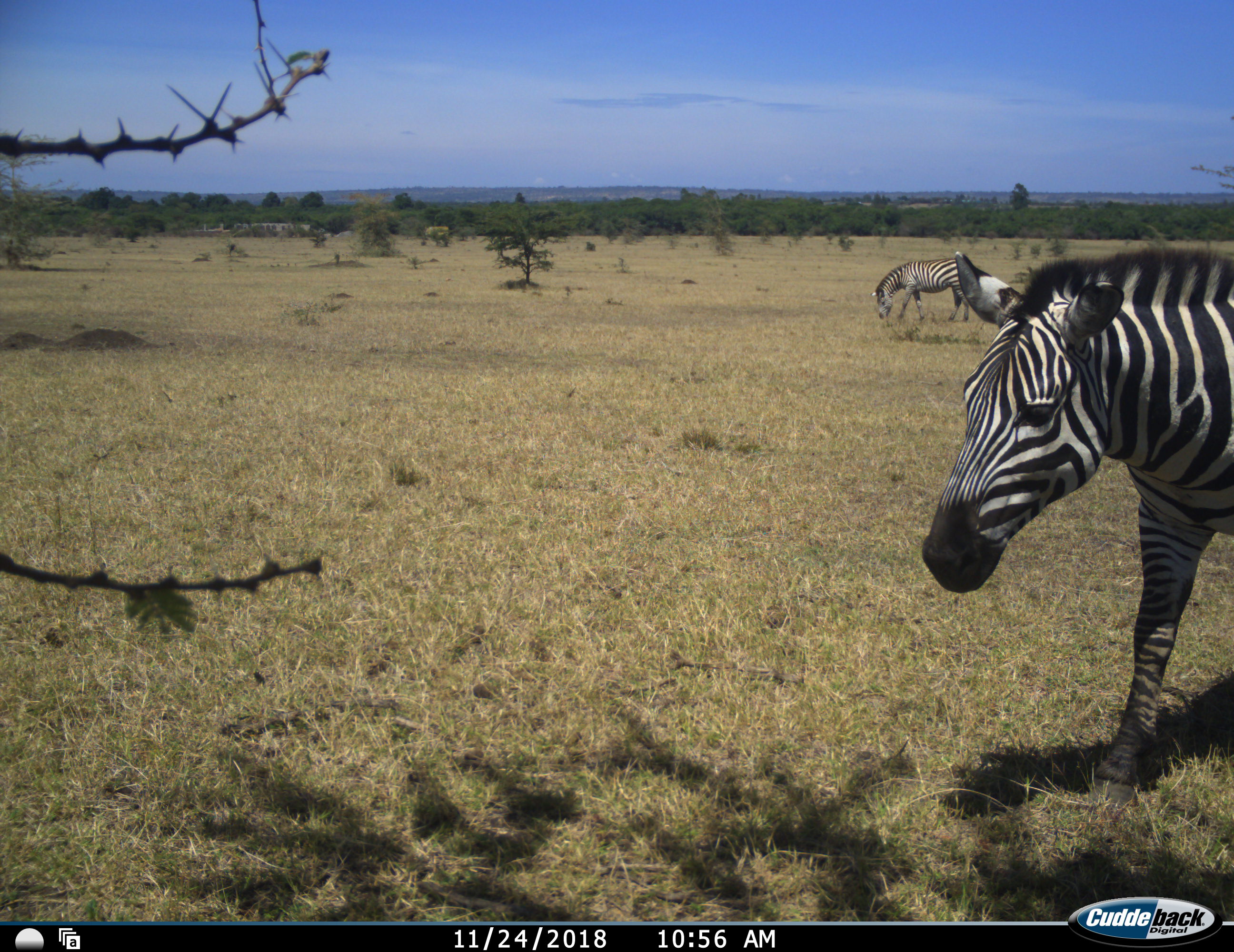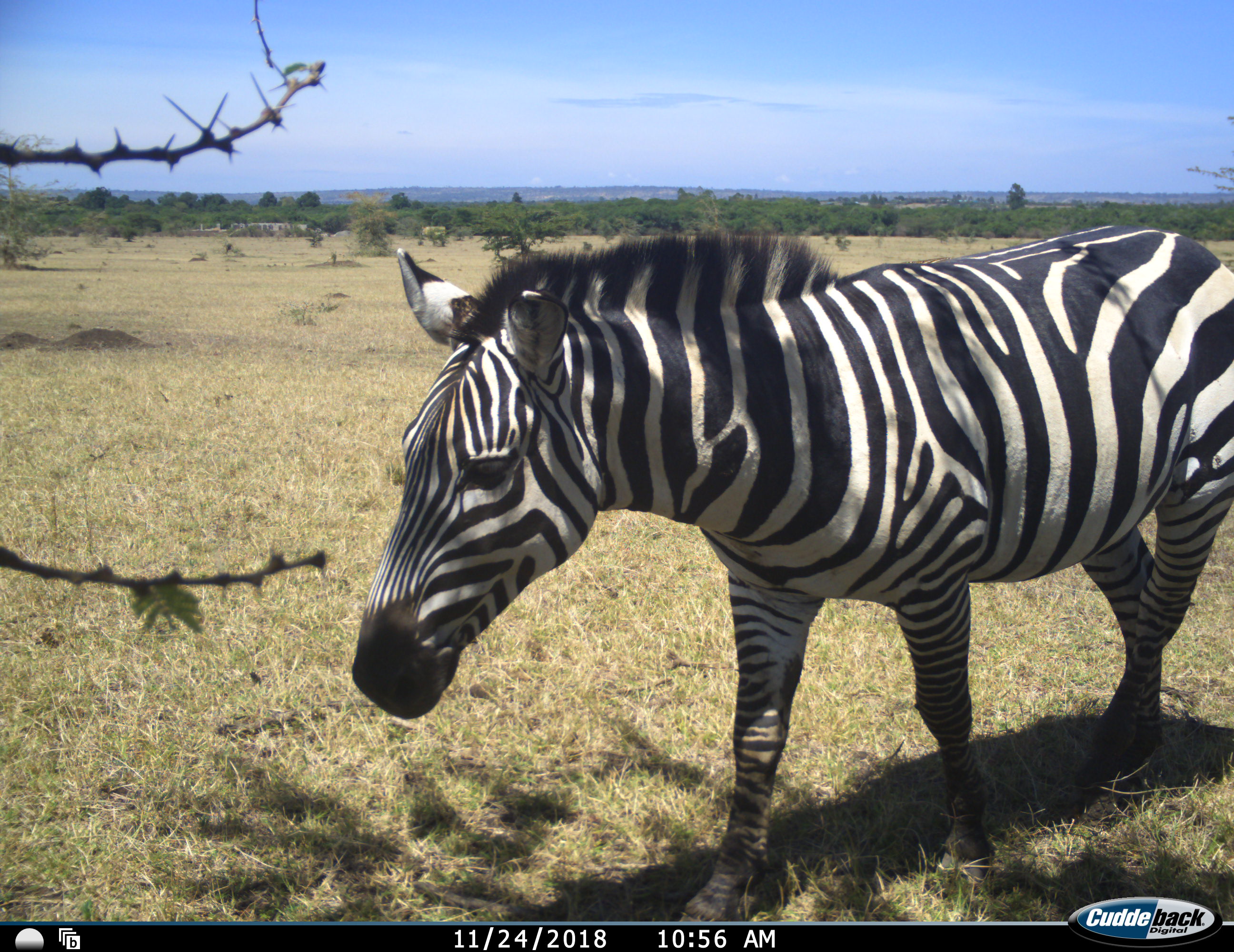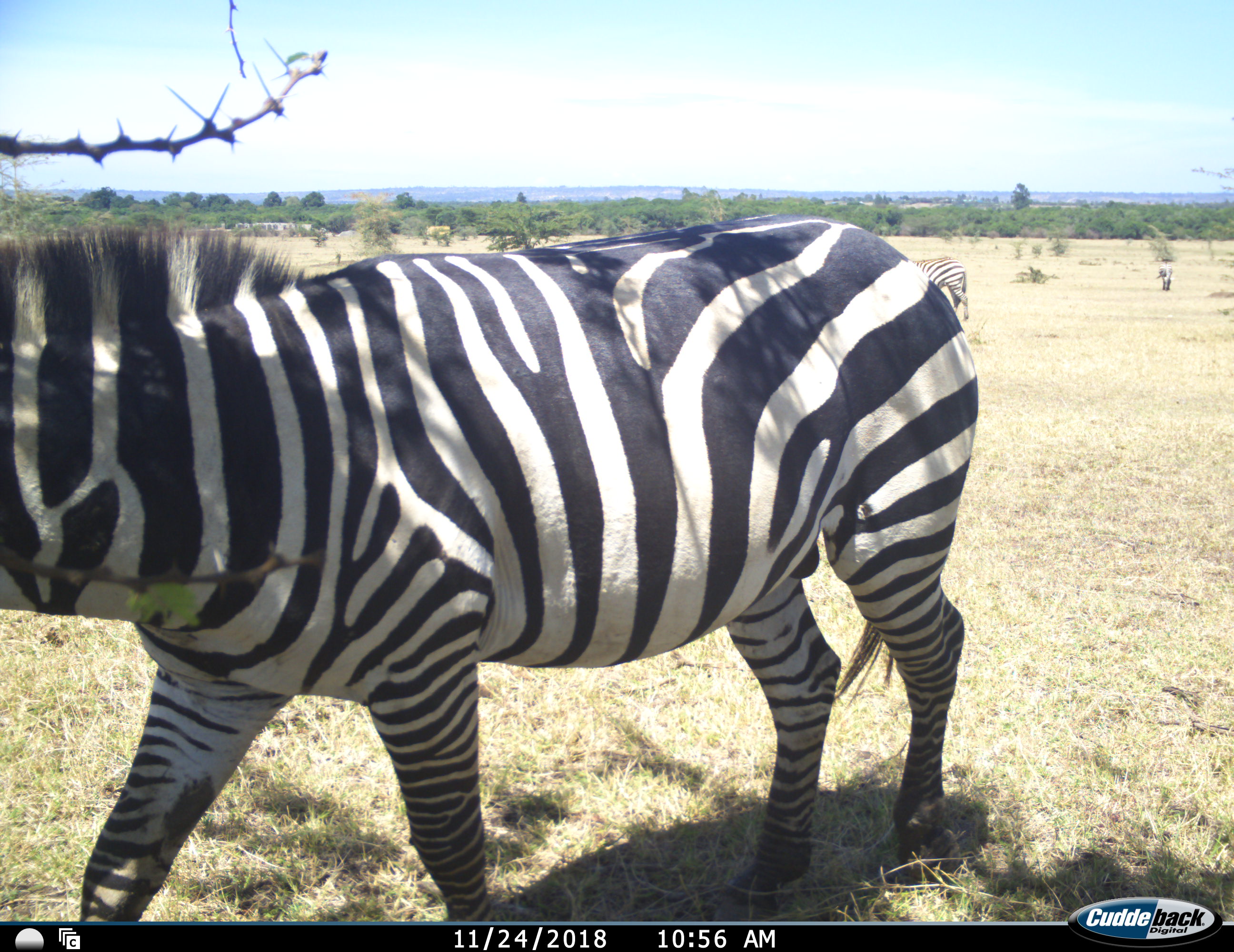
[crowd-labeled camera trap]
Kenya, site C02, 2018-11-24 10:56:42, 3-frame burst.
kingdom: Animalia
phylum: Chordata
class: Mammalia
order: Perissodactyla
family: Equidae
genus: Equus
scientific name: Equus quagga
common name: plains zebra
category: zebra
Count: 2.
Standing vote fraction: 30%.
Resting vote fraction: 0%.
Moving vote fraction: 70%.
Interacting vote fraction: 0%.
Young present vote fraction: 0%.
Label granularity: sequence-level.